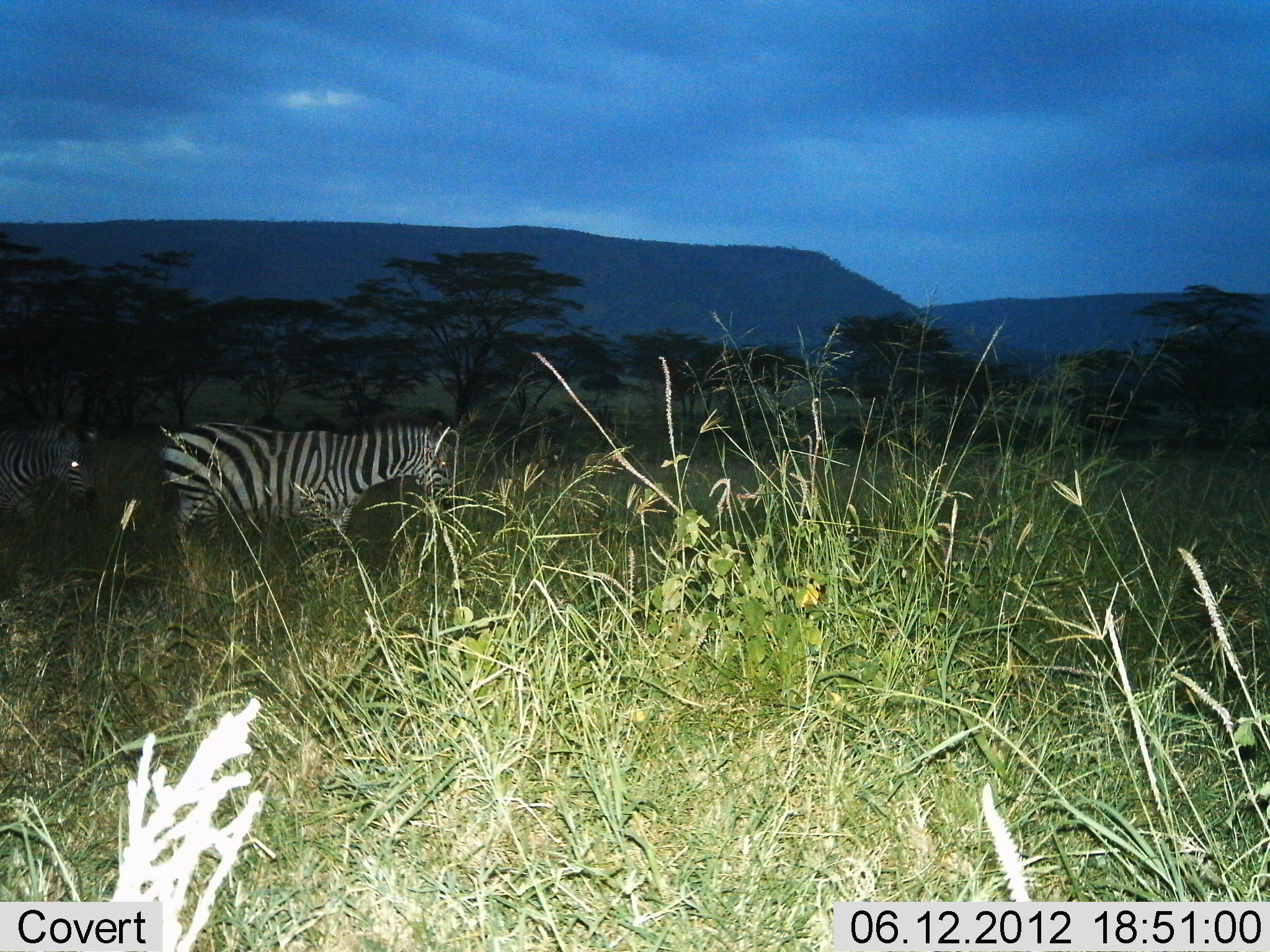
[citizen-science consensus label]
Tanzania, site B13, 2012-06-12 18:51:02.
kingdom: Animalia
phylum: Chordata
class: Mammalia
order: Perissodactyla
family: Equidae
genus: Equus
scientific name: Equus quagga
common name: plains zebra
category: zebra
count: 2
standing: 50%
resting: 0%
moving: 50%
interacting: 0%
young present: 0%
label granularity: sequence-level